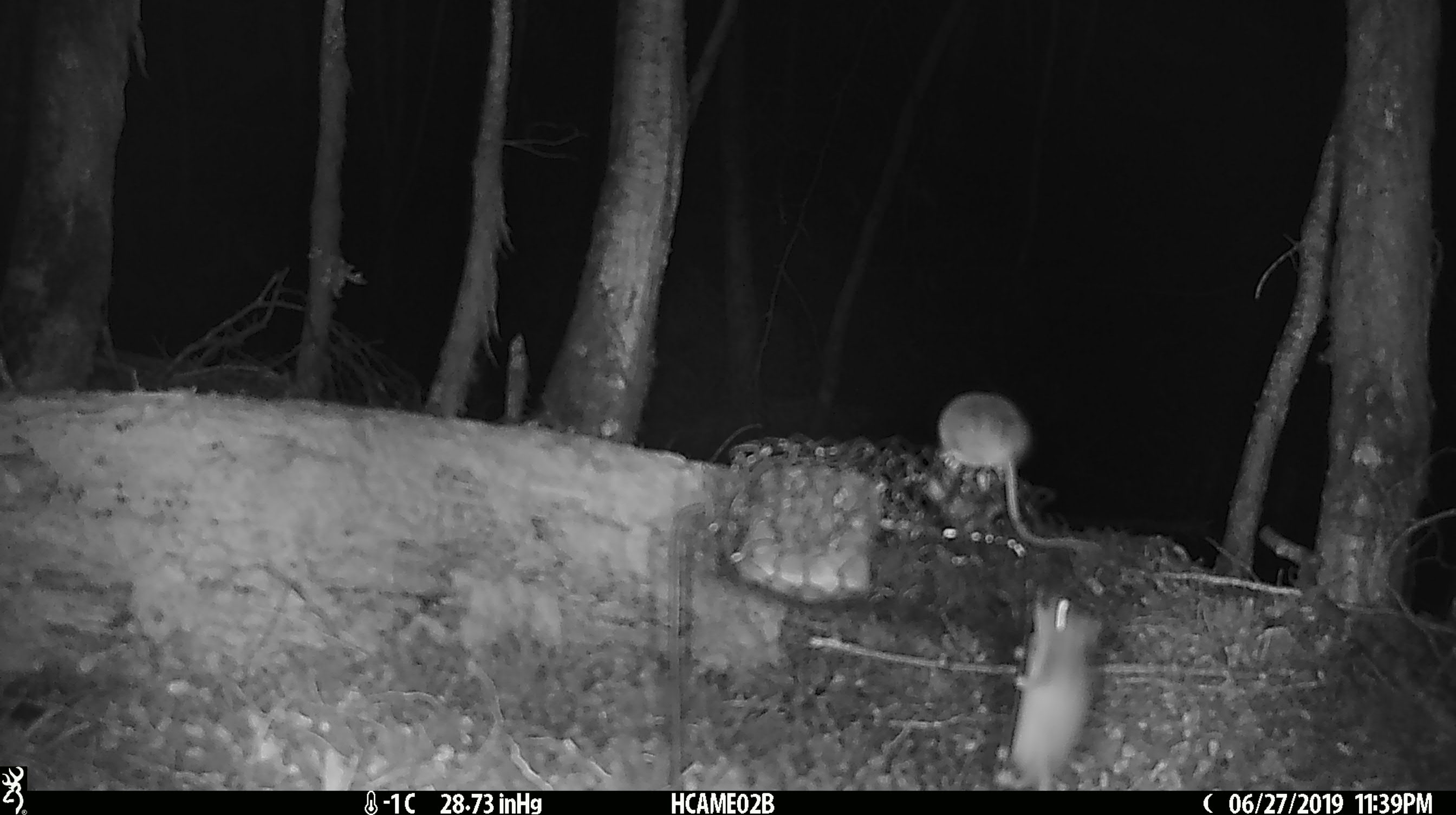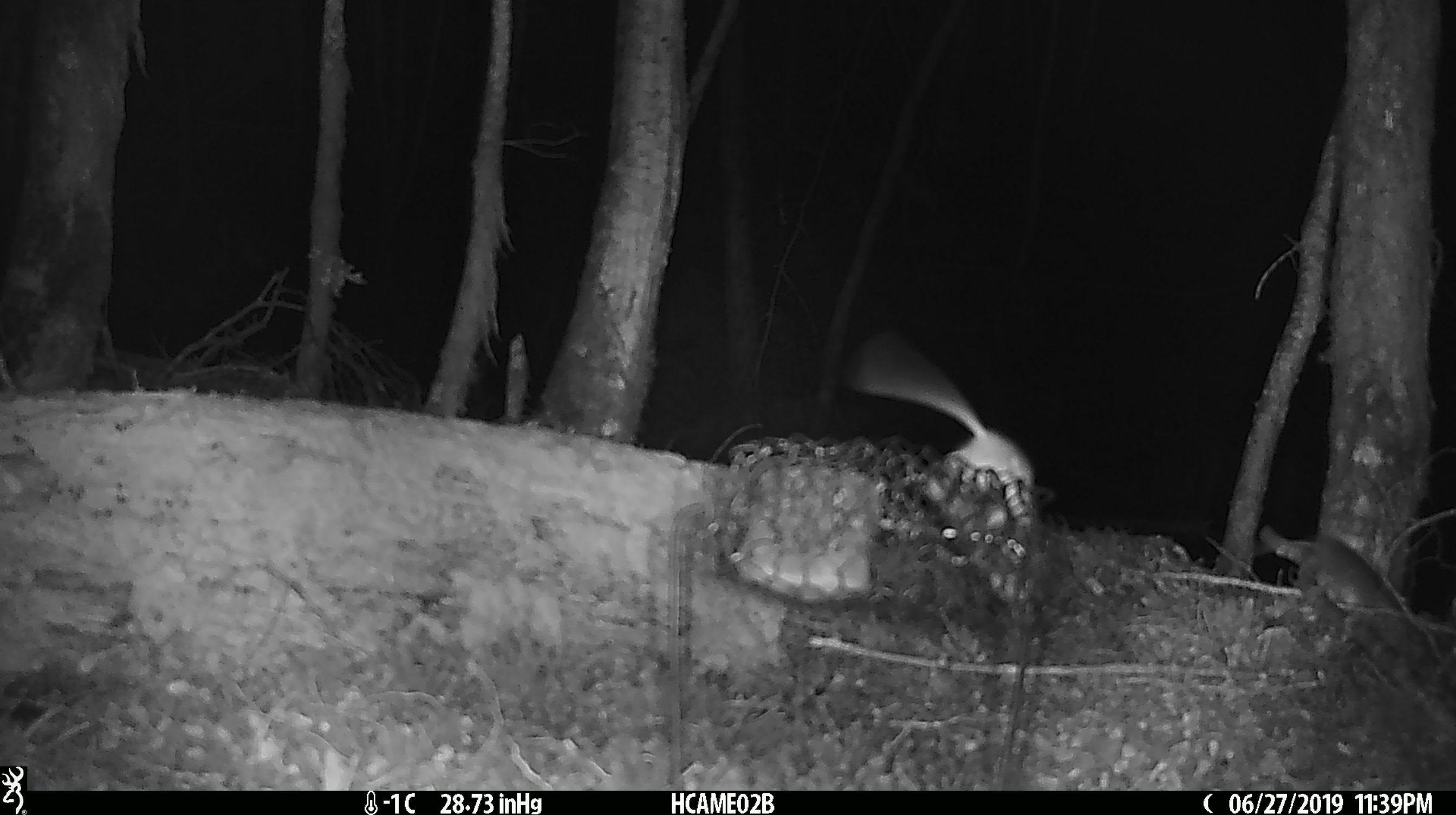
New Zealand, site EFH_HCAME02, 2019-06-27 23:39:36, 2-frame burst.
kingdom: Animalia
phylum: Chordata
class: Mammalia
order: Rodentia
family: Muridae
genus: Mus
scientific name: Mus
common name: mouse